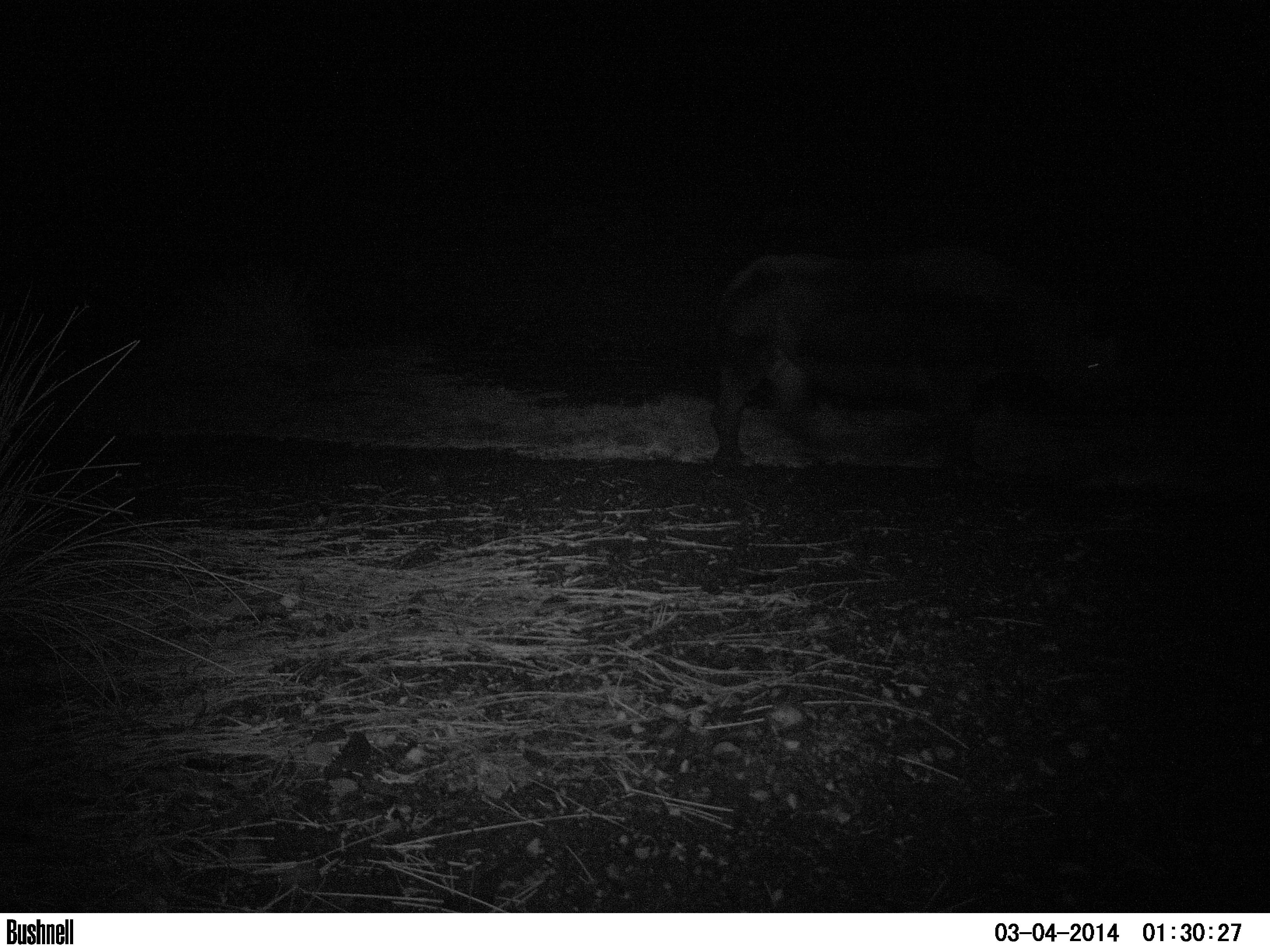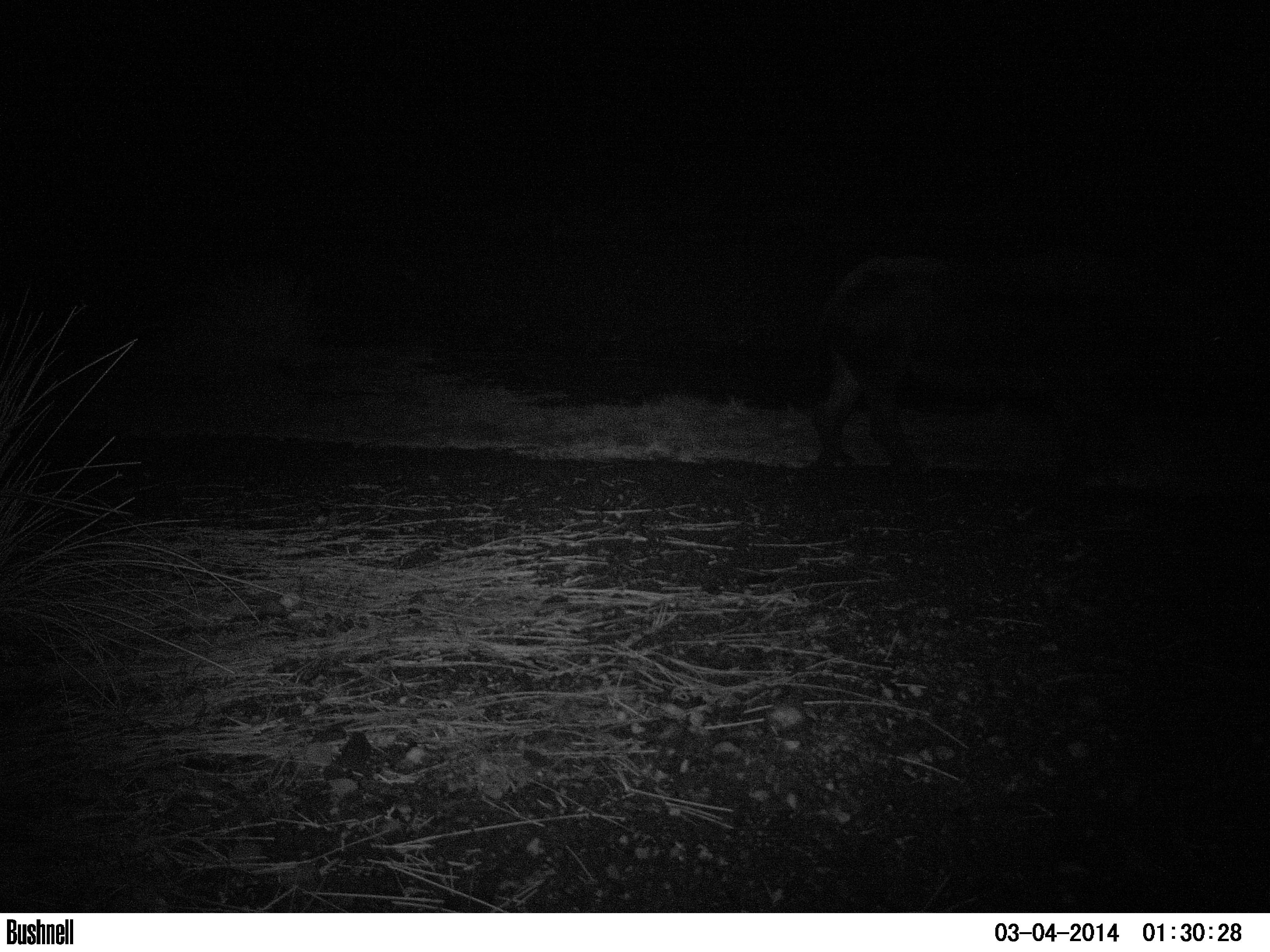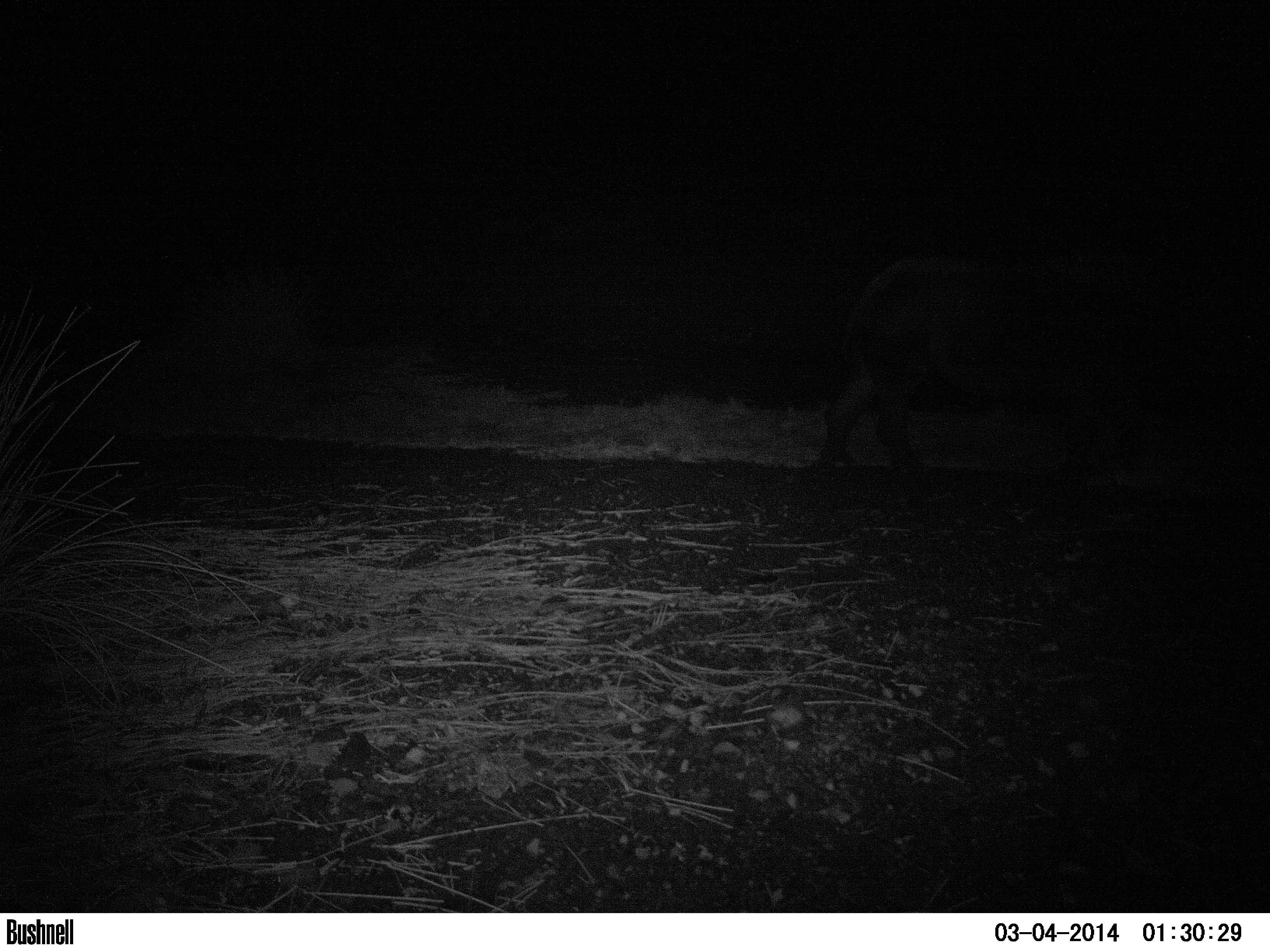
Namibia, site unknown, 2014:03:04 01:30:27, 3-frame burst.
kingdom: Animalia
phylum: Chordata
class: Mammalia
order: Perissodactyla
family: Rhinocerotidae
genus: Diceros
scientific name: Diceros bicornis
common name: black rhinoceros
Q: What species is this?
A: Diceros bicornis (black rhinoceros).